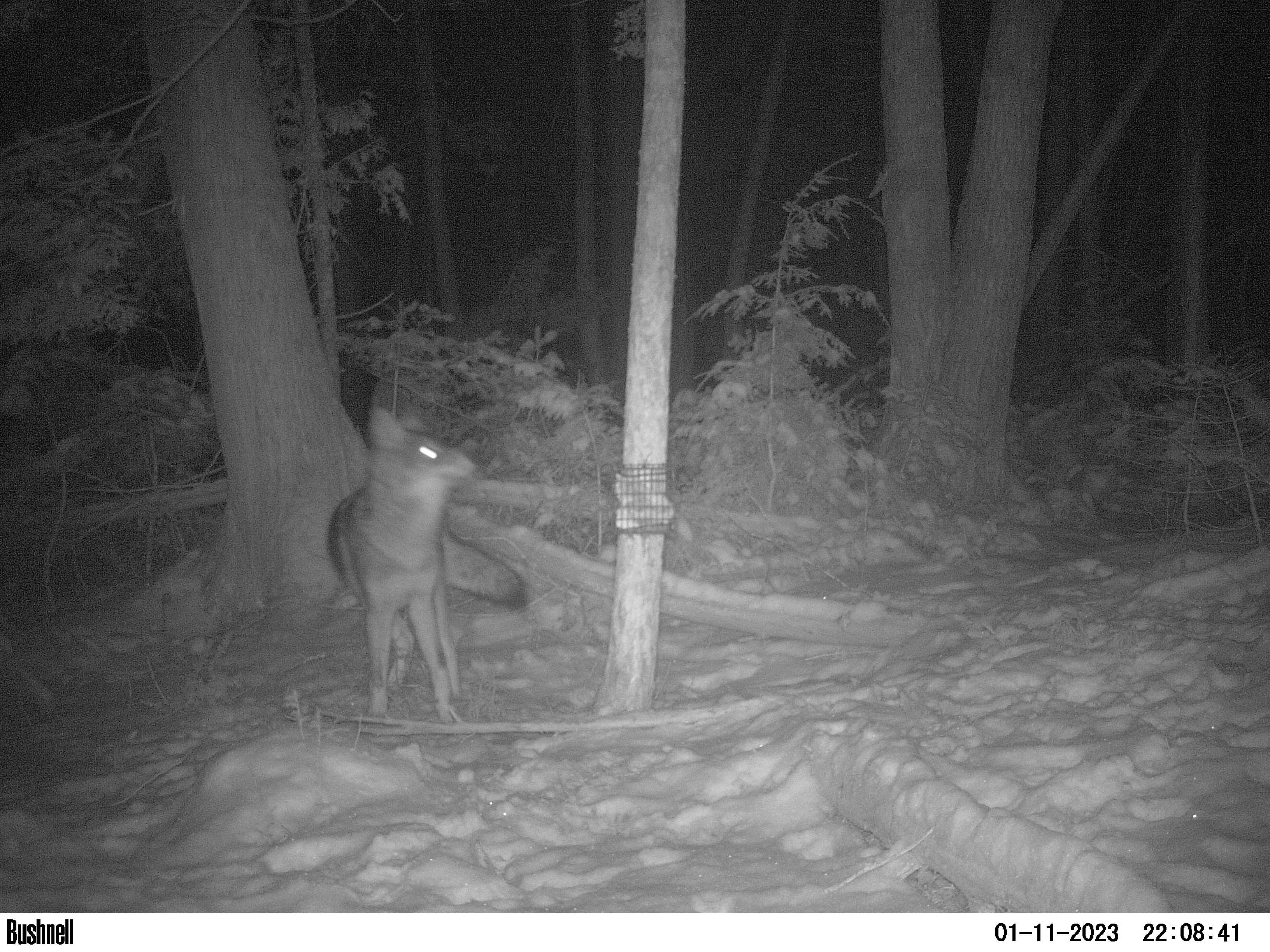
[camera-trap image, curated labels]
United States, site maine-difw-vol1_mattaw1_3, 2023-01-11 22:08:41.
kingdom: Animalia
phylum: Chordata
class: Mammalia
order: Carnivora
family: Canidae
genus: Canis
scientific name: Canis latrans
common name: coyote